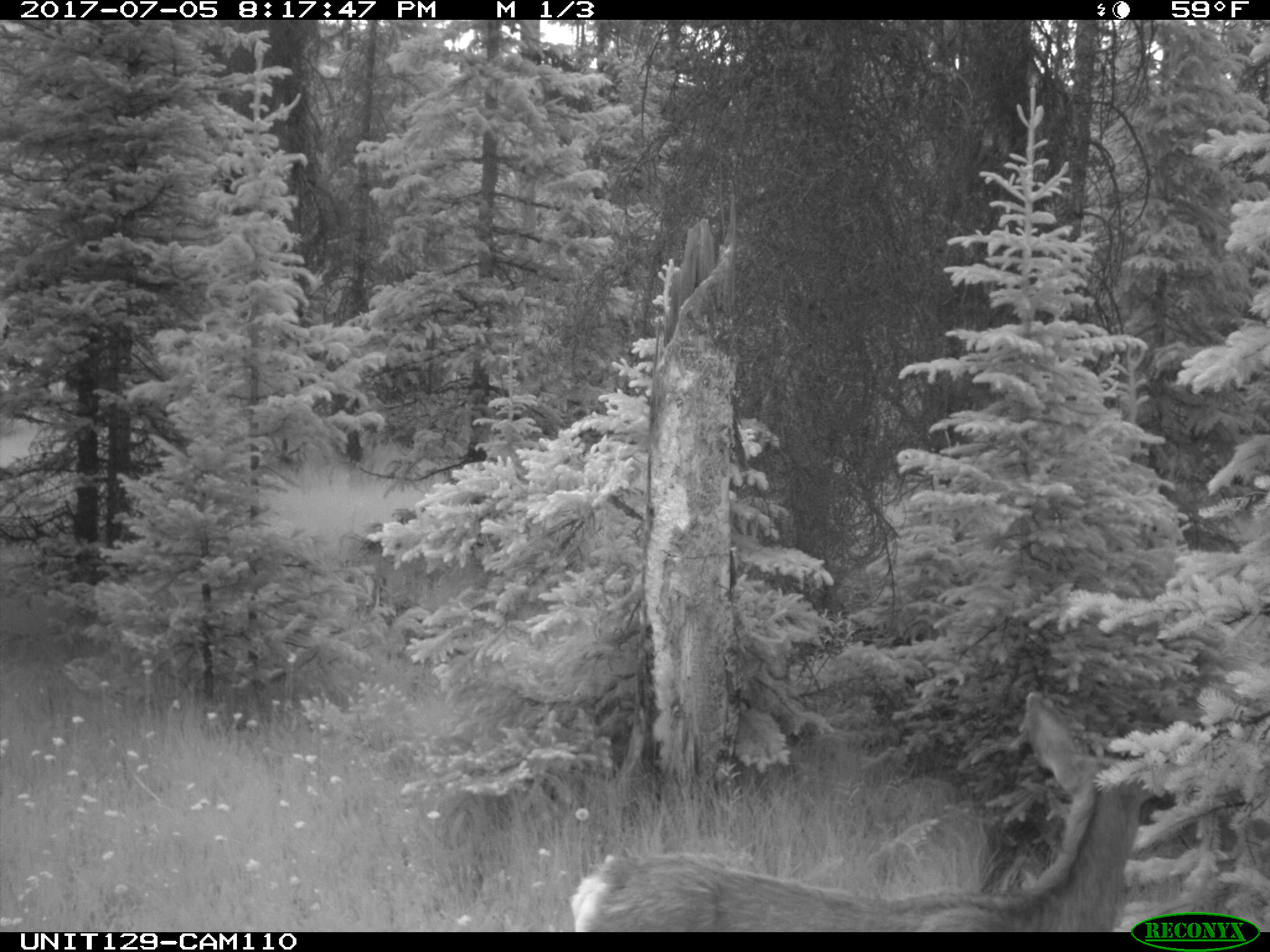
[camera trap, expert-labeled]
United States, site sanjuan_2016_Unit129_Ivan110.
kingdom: Animalia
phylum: Chordata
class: Mammalia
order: Artiodactyla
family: Cervidae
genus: Odocoileus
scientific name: Odocoileus hemionus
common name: mule deer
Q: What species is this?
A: Odocoileus hemionus (mule deer).